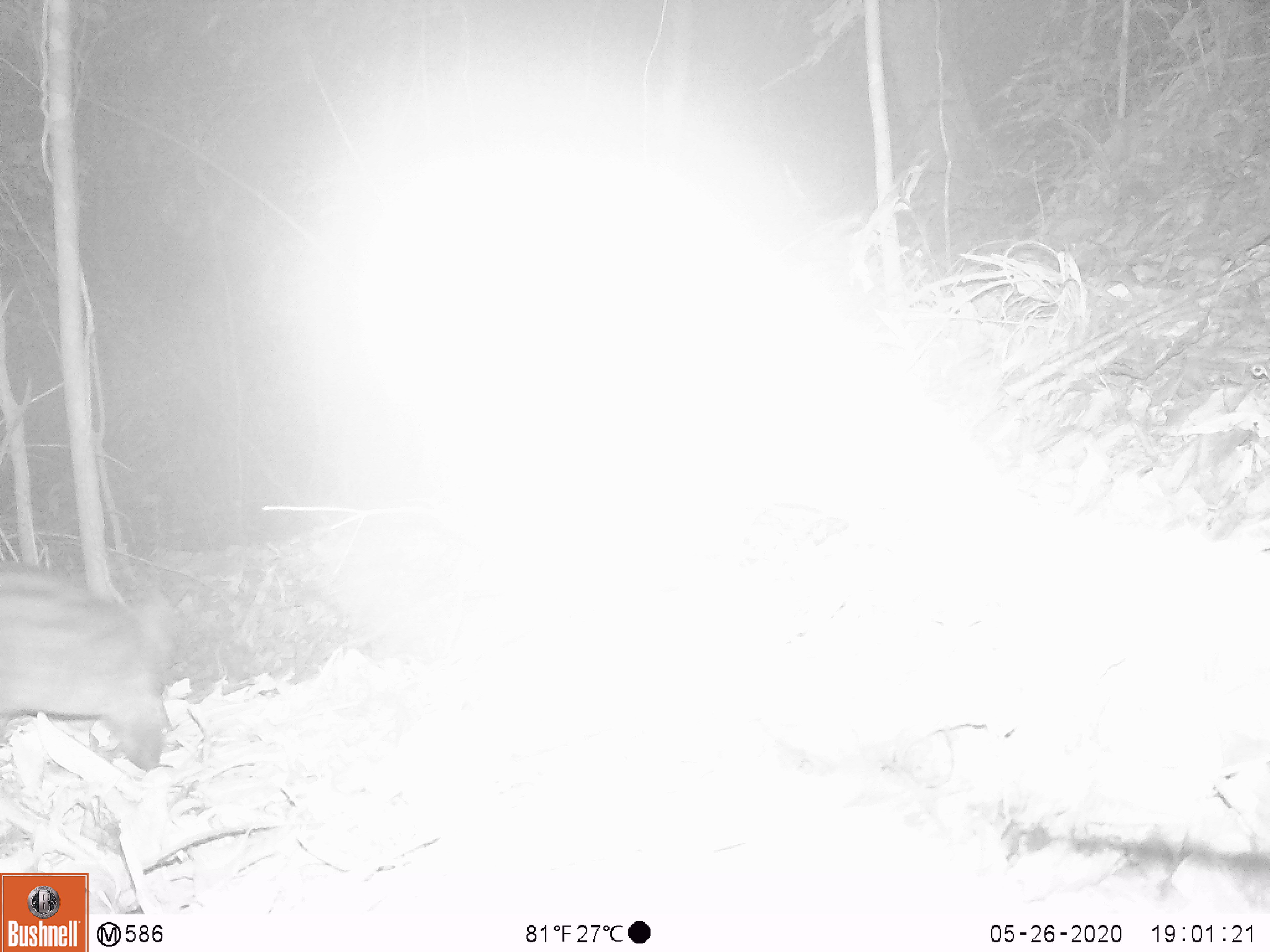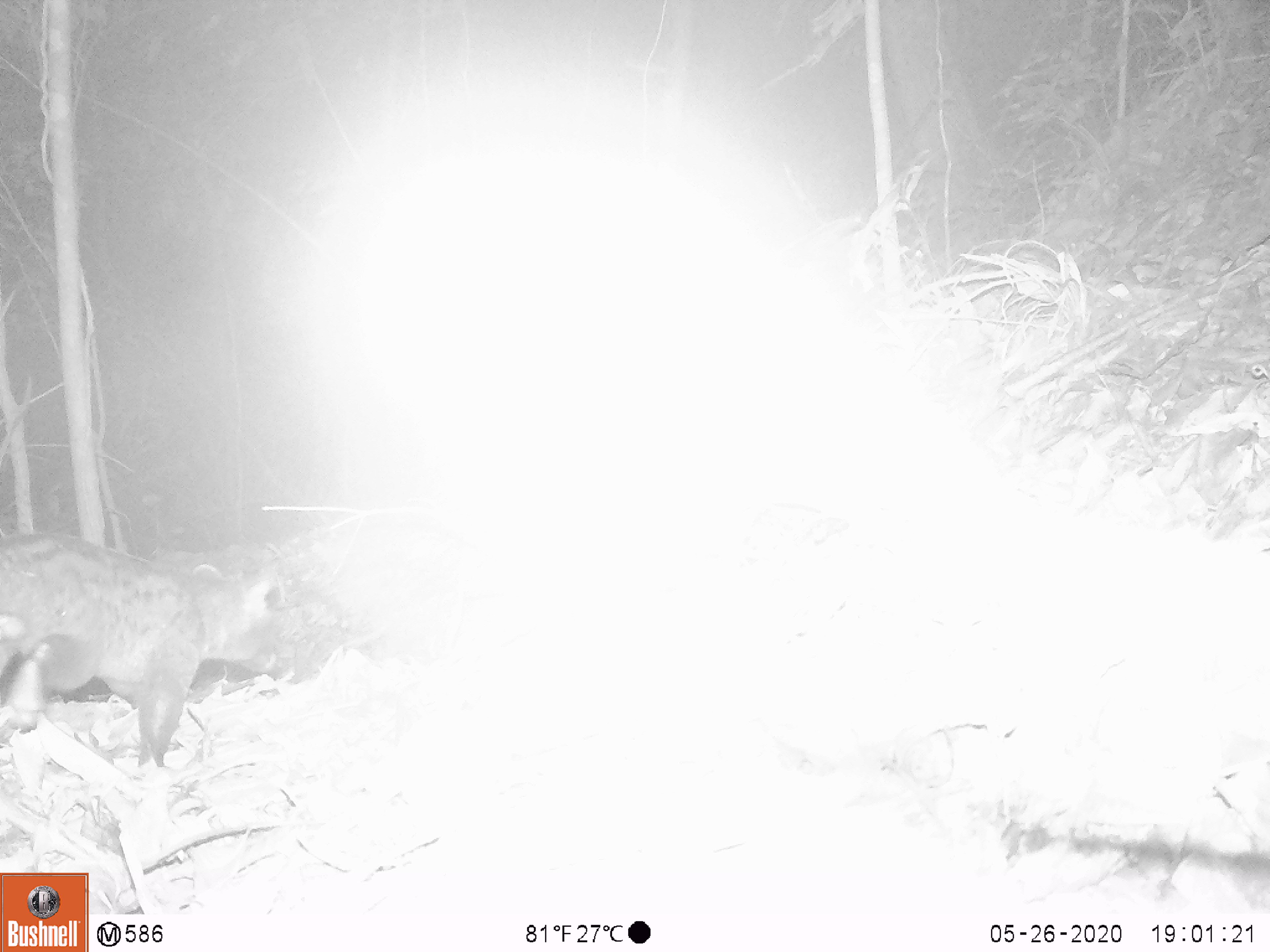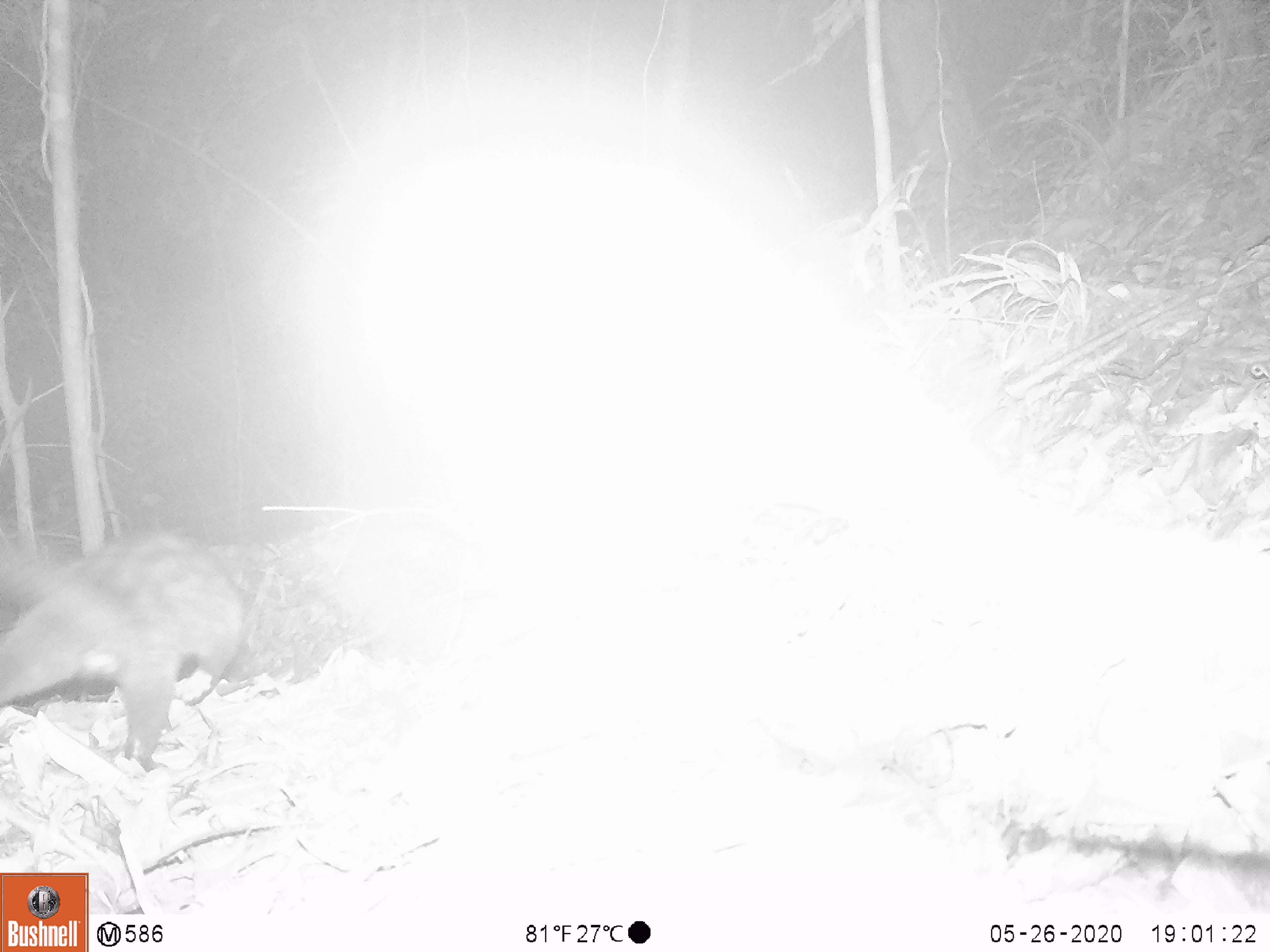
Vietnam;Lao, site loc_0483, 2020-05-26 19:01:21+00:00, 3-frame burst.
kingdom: Animalia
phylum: Chordata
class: Mammalia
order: Carnivora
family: Viverridae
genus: Paradoxurus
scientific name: Paradoxurus hermaphroditus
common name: common palm civet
Common palm civet (Paradoxurus hermaphroditus). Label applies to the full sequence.